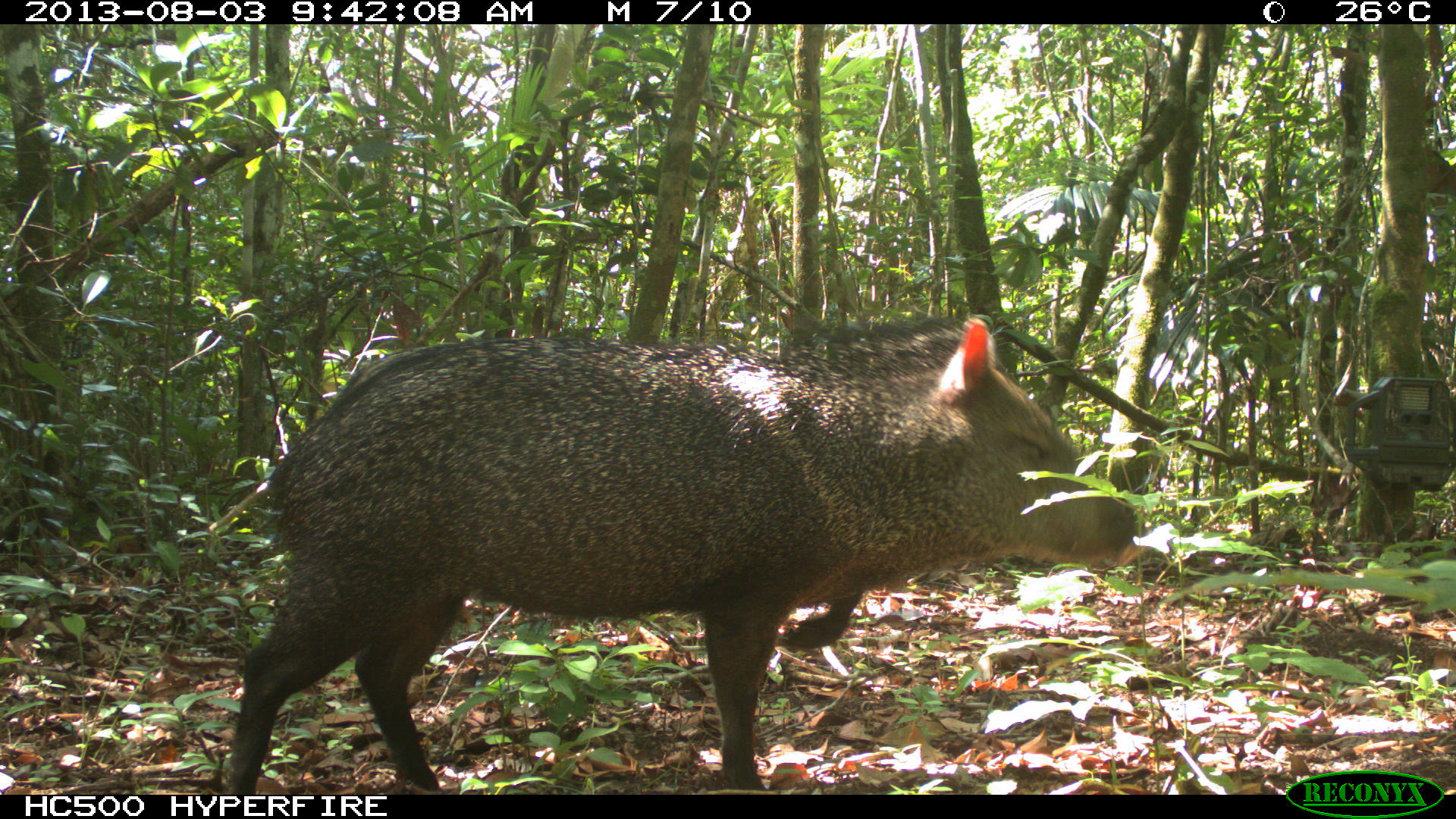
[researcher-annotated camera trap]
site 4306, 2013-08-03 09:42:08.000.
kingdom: Animalia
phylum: Chordata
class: Mammalia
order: Artiodactyla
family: Tayassuidae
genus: Pecari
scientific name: Pecari tajacu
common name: collared peccary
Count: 1.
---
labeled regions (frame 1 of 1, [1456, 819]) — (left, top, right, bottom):
pecari tajacu: (225, 314, 1145, 791)